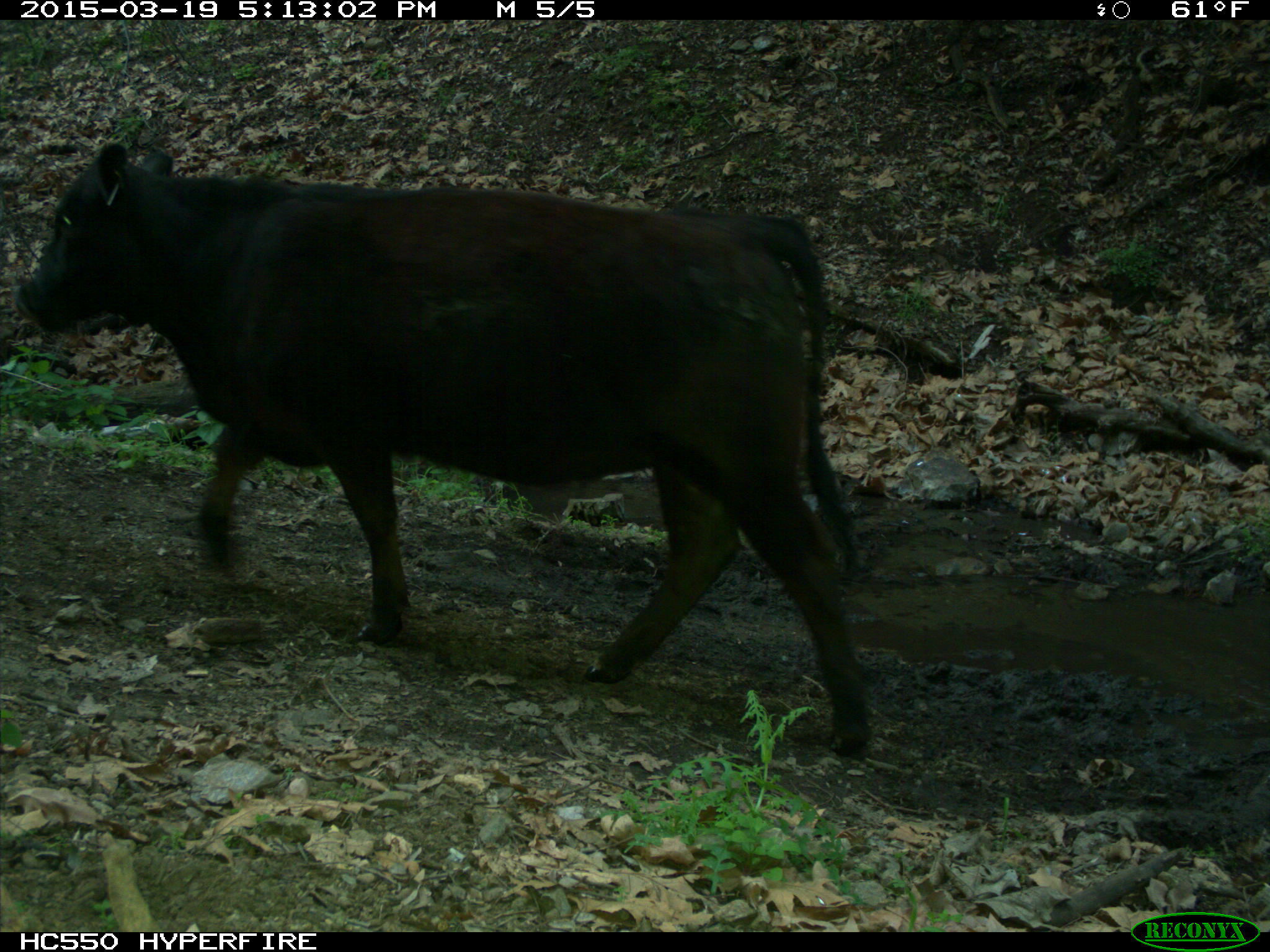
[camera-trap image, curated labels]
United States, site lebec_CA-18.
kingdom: Animalia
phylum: Chordata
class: Mammalia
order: Artiodactyla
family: Bovidae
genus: Bos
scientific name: Bos taurus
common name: domestic cow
Bos taurus (domestic cow).